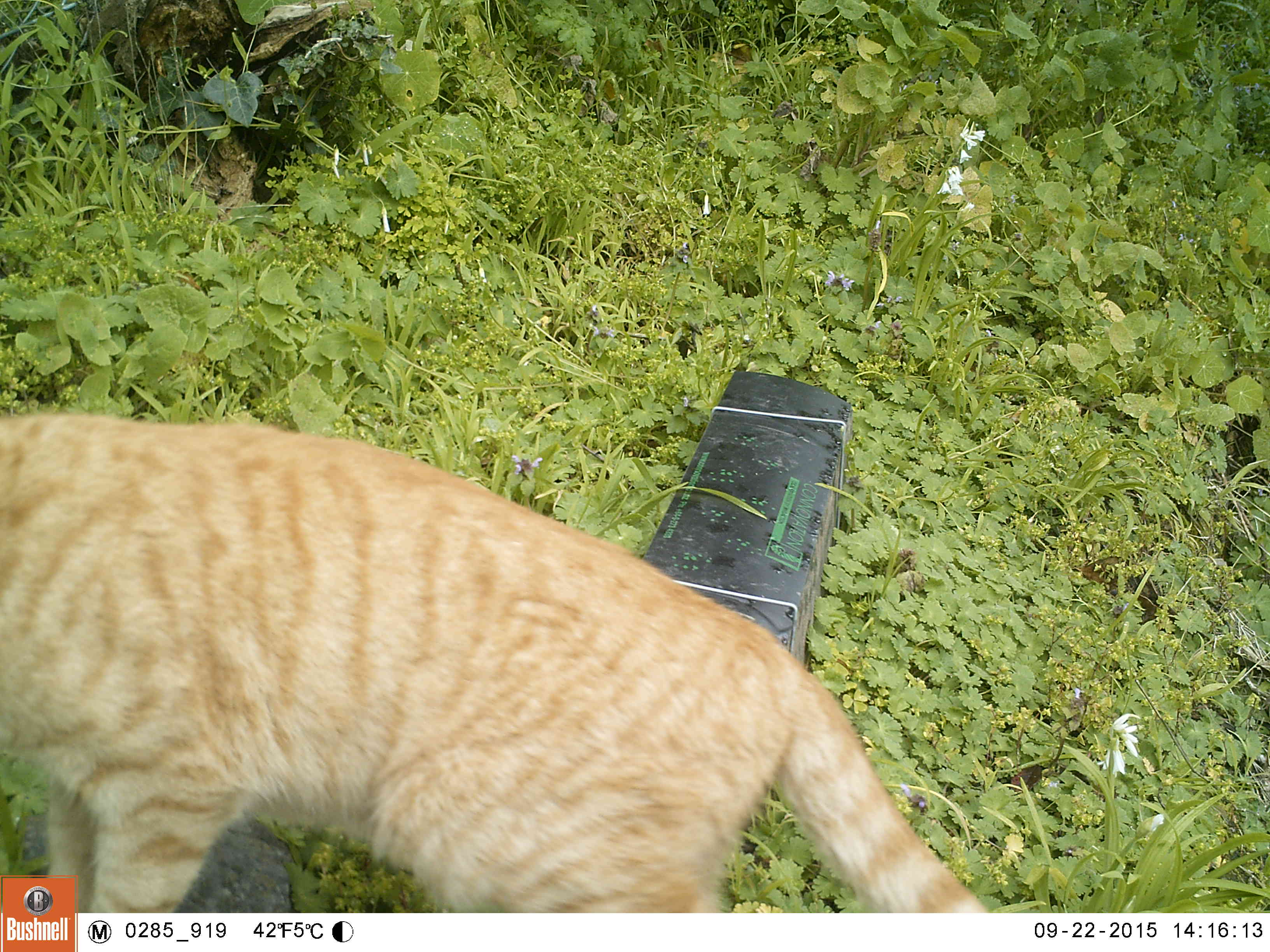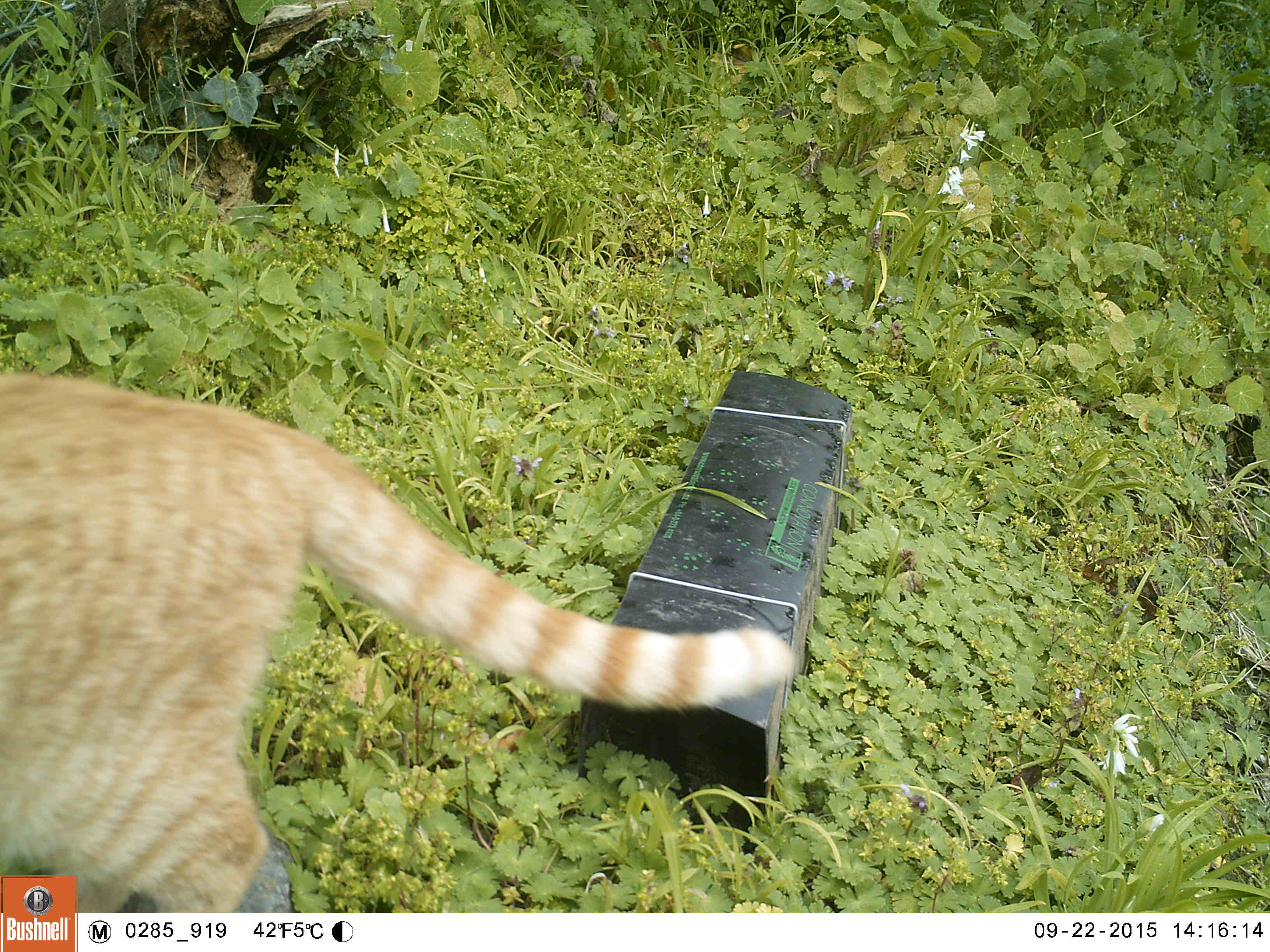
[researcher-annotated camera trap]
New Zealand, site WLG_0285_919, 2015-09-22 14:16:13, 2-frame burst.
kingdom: Animalia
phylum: Chordata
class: Mammalia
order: Carnivora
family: Felidae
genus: Felis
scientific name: Felis catus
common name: domestic cat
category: cat